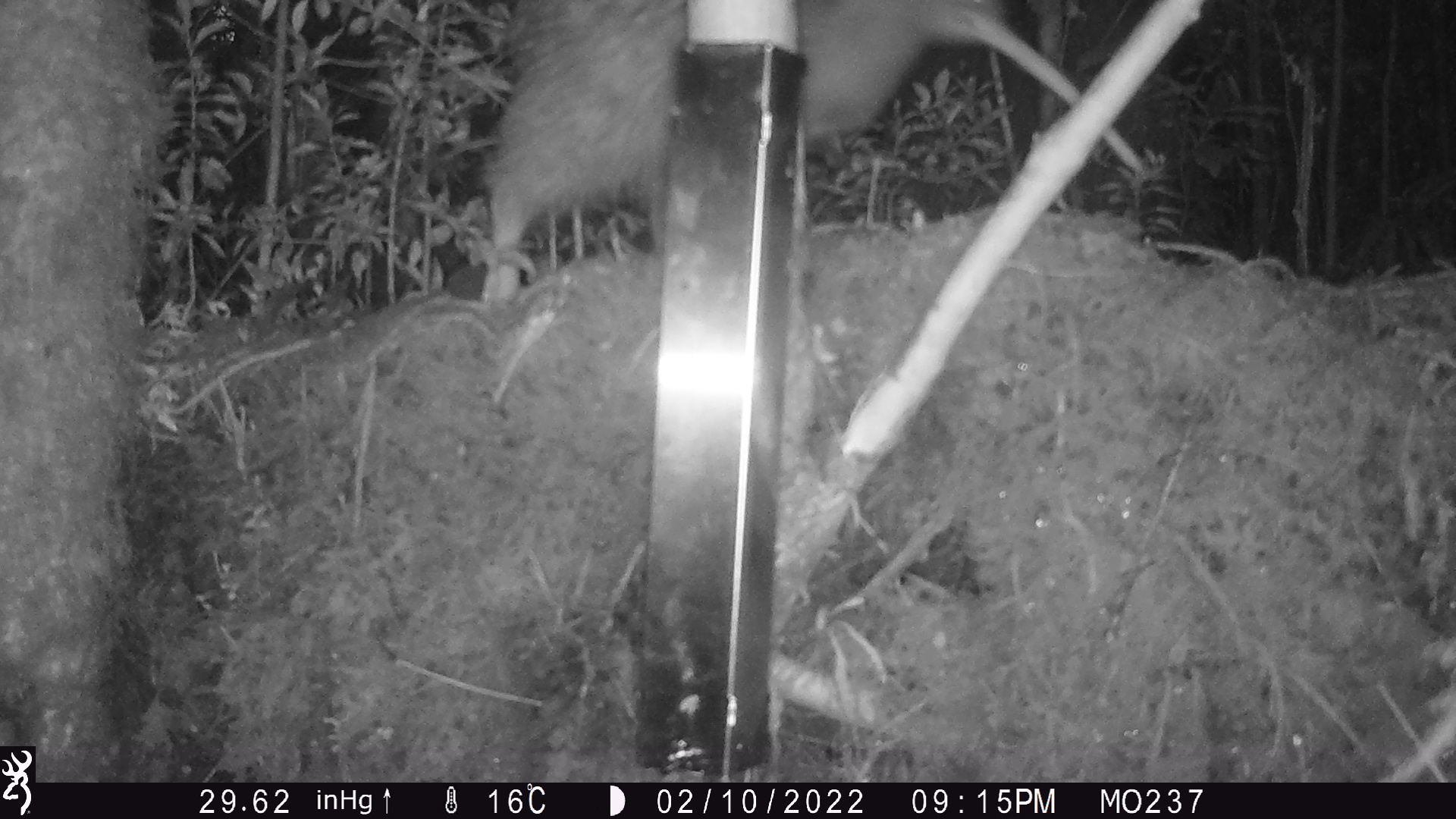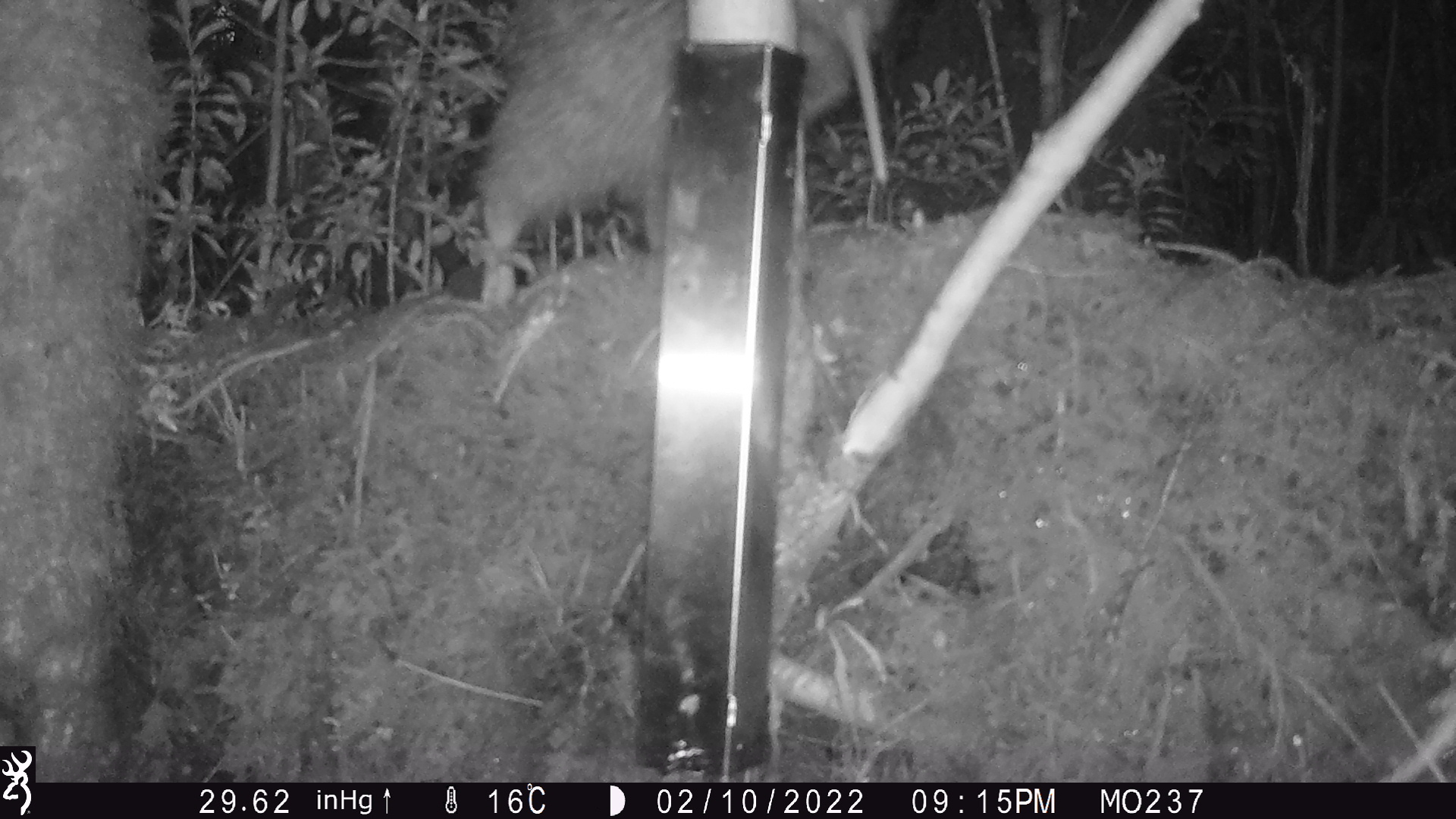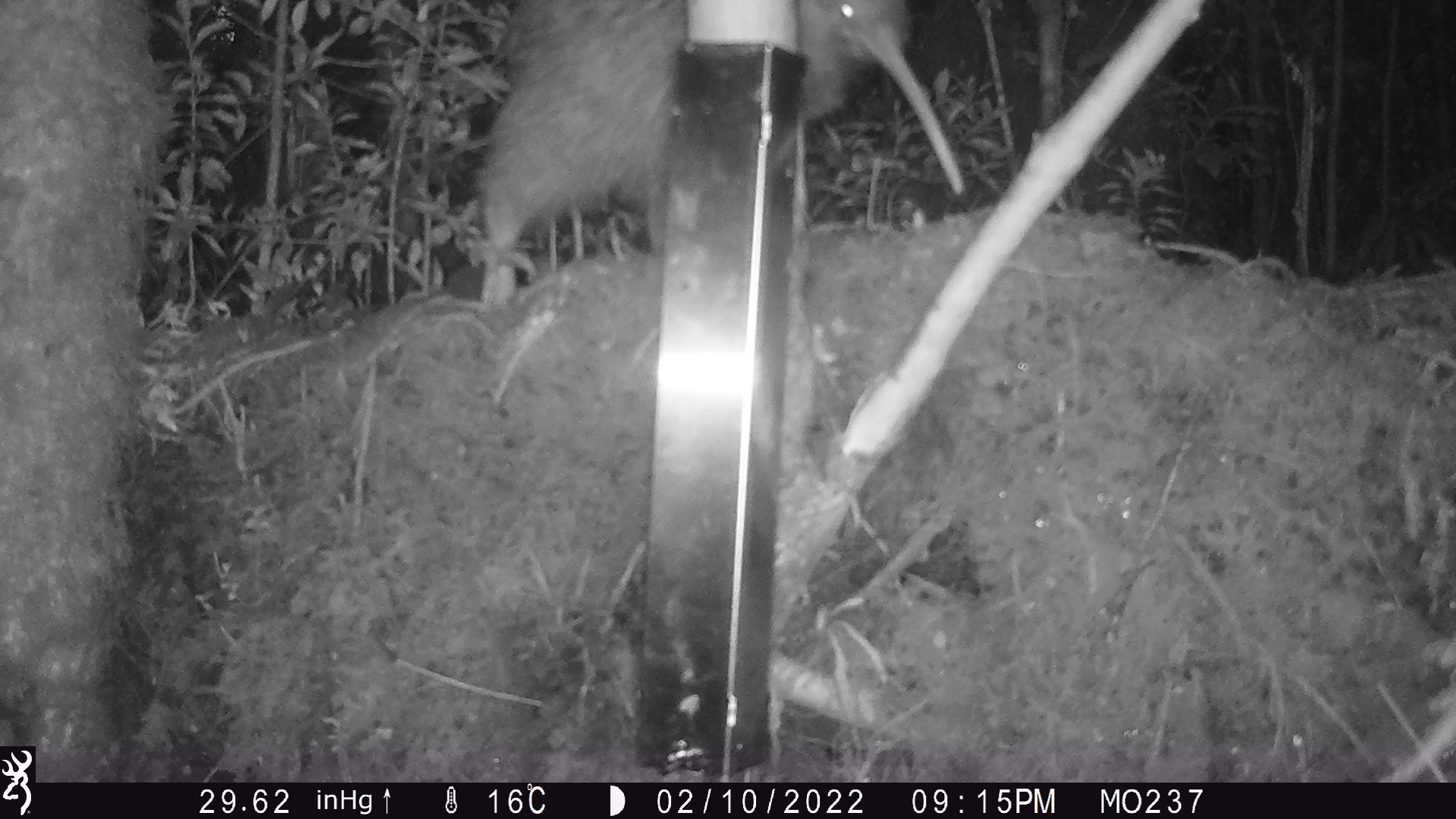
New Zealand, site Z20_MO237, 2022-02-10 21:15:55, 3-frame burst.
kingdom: Animalia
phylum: Chordata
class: Aves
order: Apterygiformes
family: Apterygidae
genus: Apteryx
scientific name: Apteryx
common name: kiwi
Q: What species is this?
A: Kiwi (Apteryx).